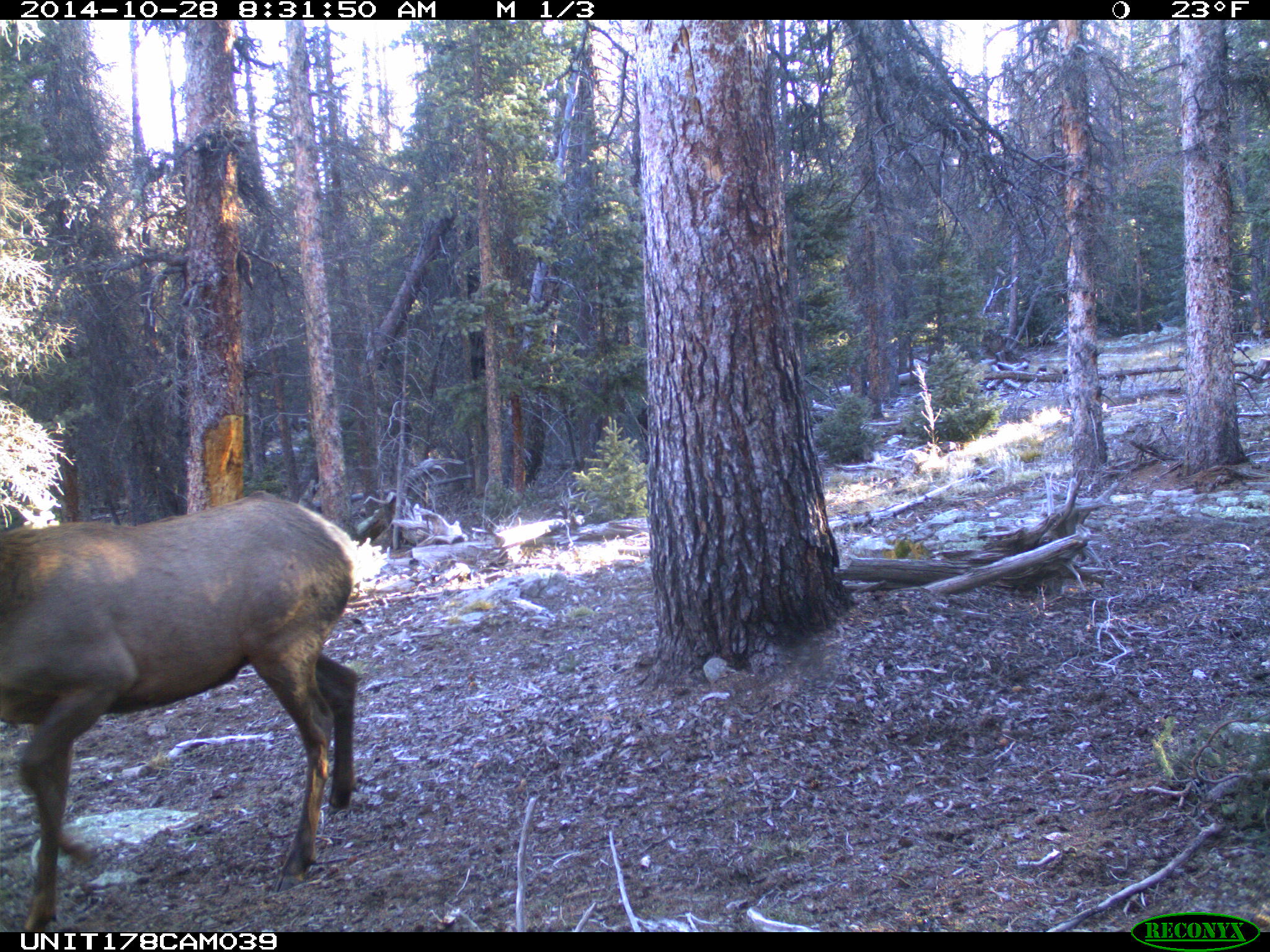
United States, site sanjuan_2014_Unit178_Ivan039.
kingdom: Animalia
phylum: Chordata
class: Mammalia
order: Artiodactyla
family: Cervidae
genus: Cervus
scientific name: Cervus elaphus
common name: red deer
Cervus elaphus (red deer).